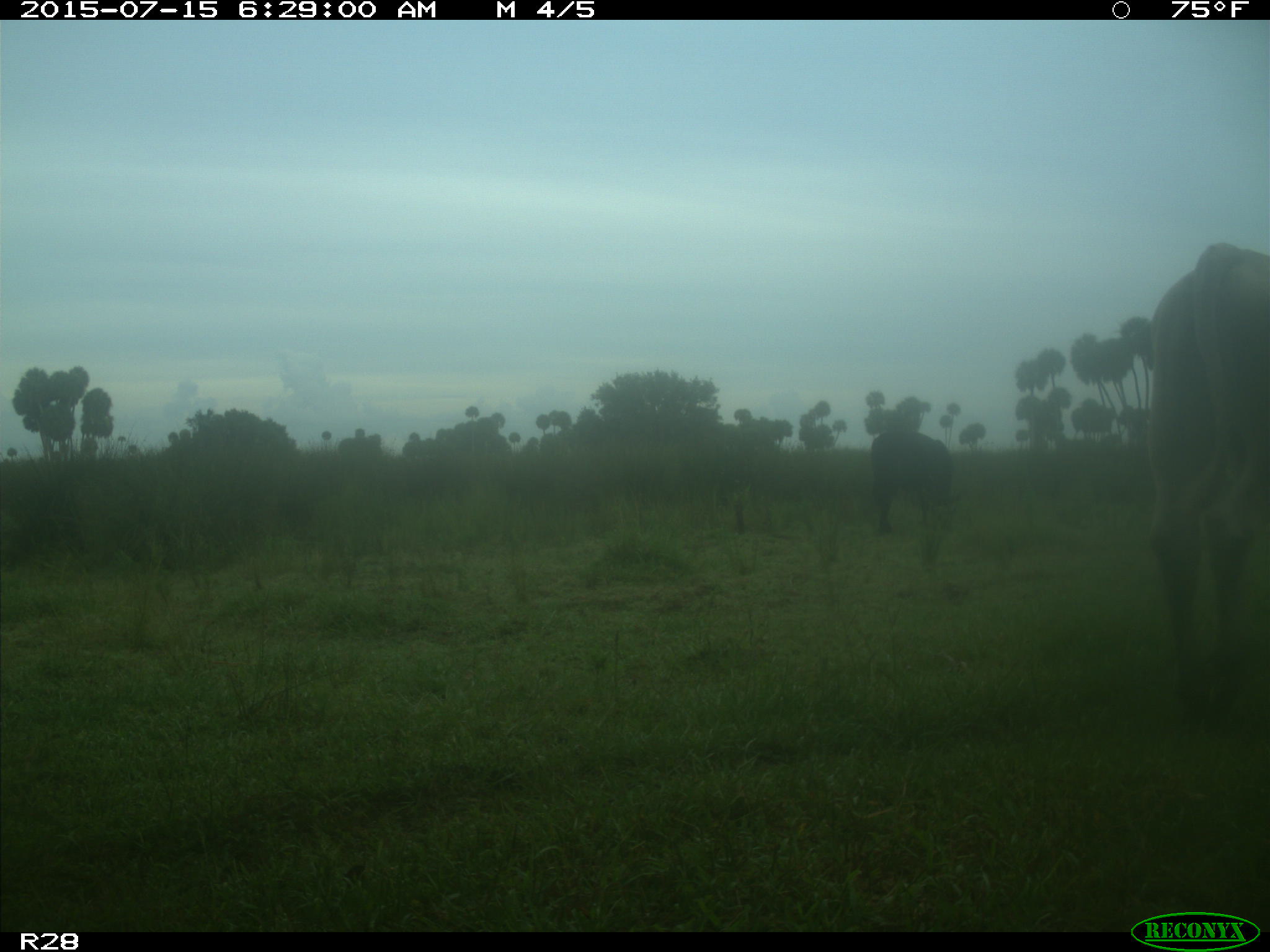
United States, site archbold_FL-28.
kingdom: Animalia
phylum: Chordata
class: Mammalia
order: Artiodactyla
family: Bovidae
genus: Bos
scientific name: Bos taurus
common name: domestic cow